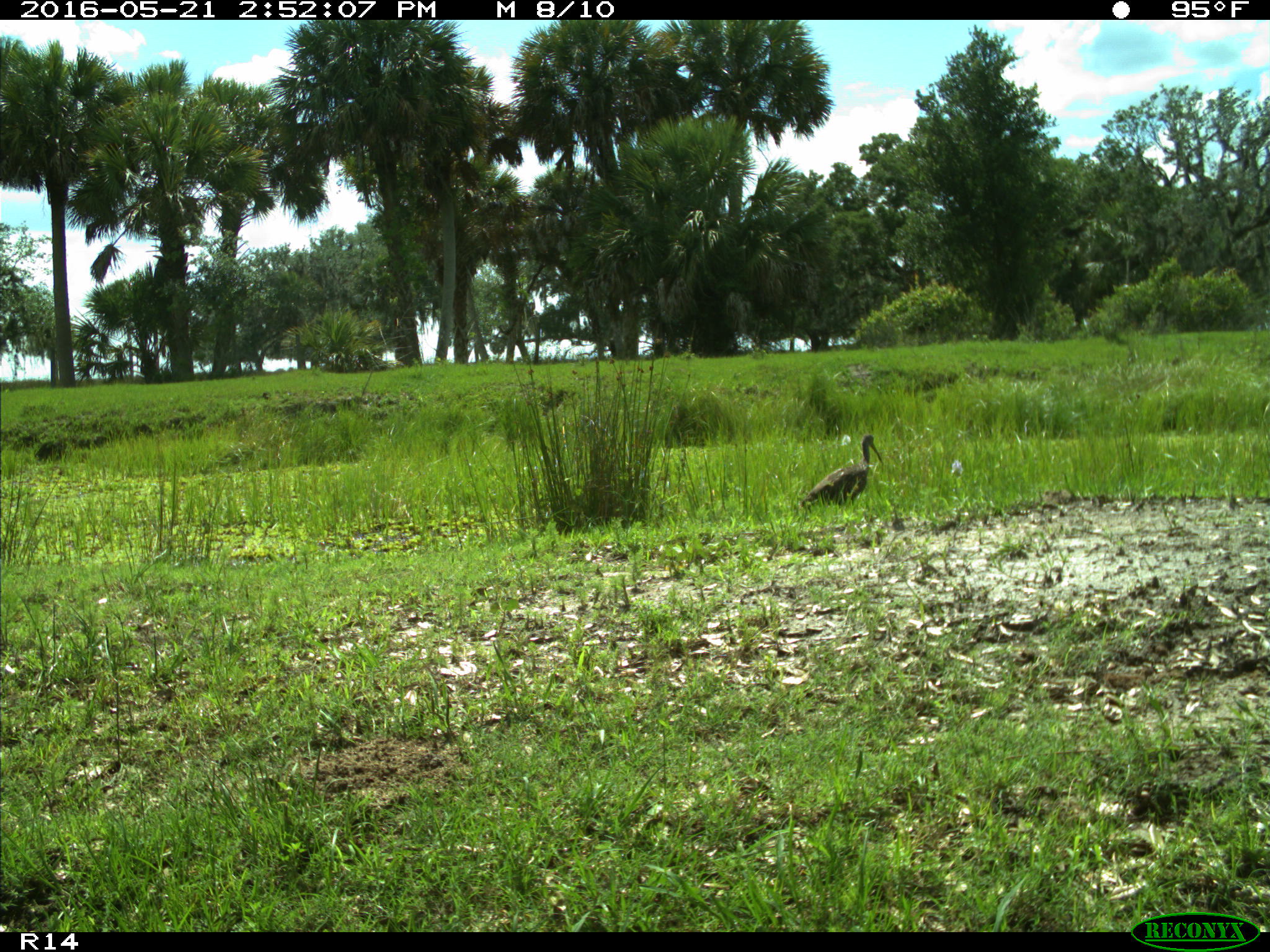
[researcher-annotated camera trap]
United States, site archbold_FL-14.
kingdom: Animalia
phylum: Chordata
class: Aves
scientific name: Aves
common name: birds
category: unidentified bird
Unidentified bird (birds) (Aves).